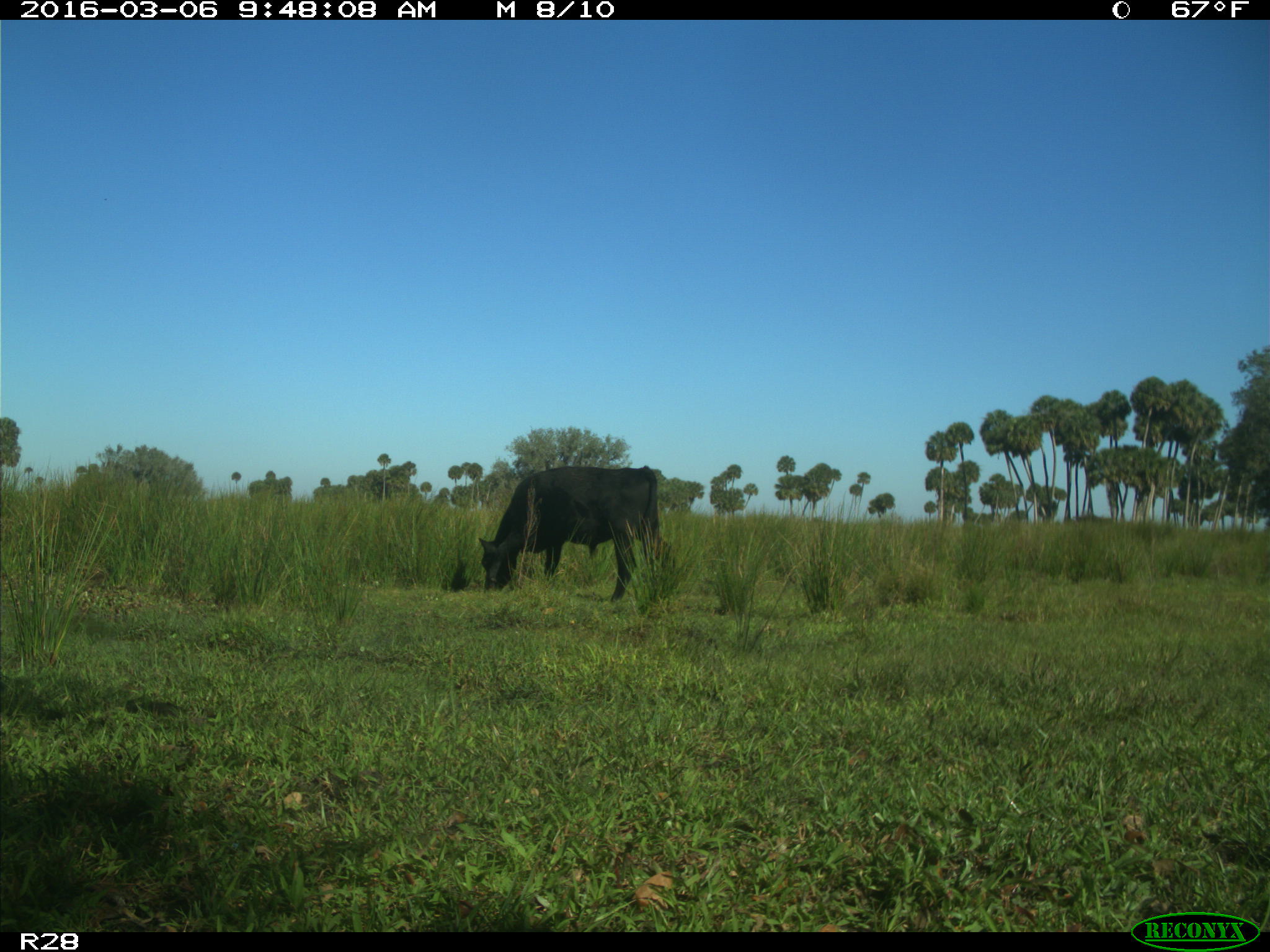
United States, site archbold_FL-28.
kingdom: Animalia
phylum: Chordata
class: Mammalia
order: Artiodactyla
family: Bovidae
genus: Bos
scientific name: Bos taurus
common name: domestic cow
Bos taurus (domestic cow).